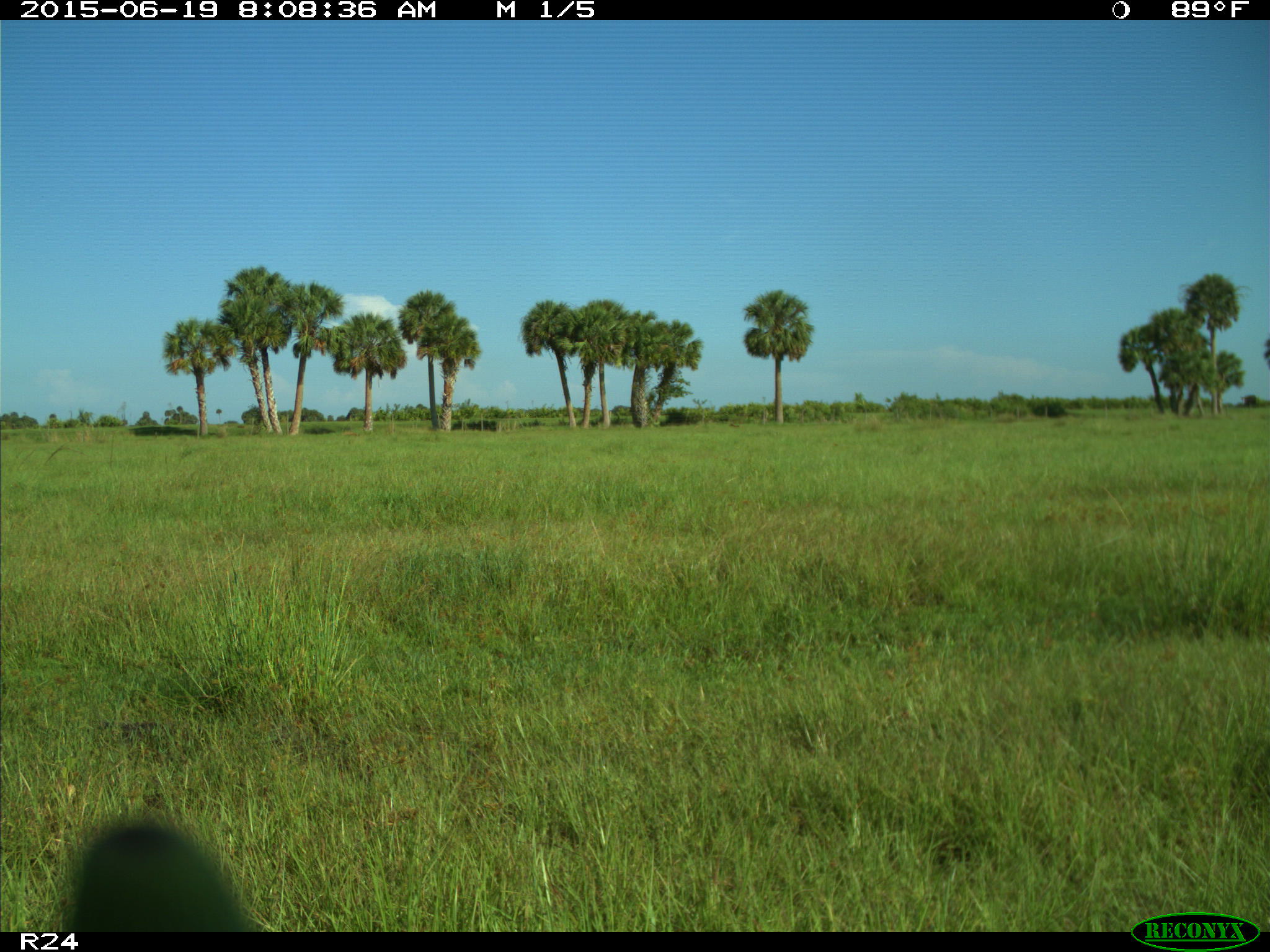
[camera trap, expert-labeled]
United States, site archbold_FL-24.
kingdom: Animalia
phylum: Chordata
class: Mammalia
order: Artiodactyla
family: Bovidae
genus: Bos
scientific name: Bos taurus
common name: domestic cow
Bos taurus (domestic cow).